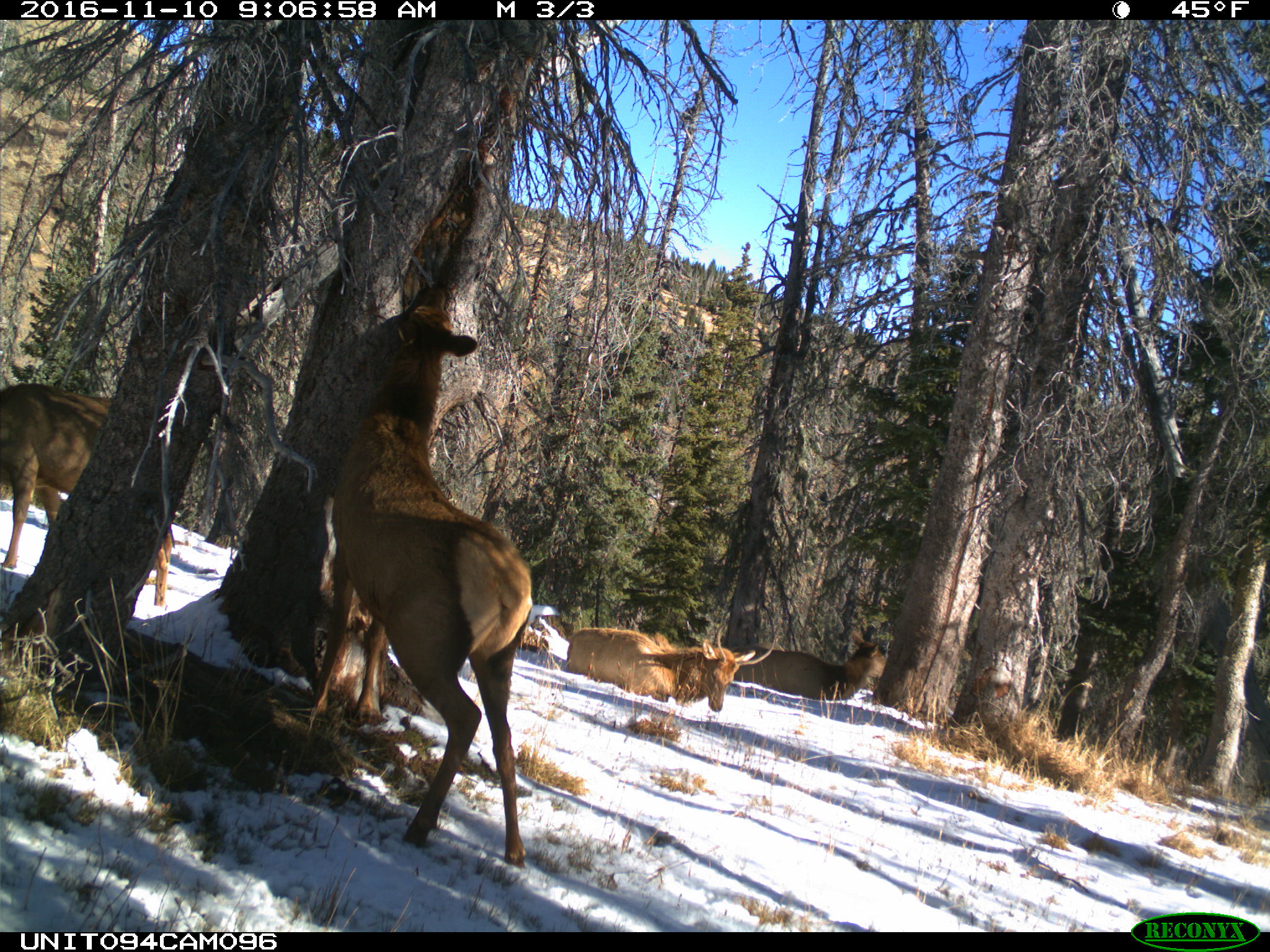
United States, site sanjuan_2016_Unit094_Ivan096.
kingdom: Animalia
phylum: Chordata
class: Mammalia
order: Artiodactyla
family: Cervidae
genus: Cervus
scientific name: Cervus elaphus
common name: red deer